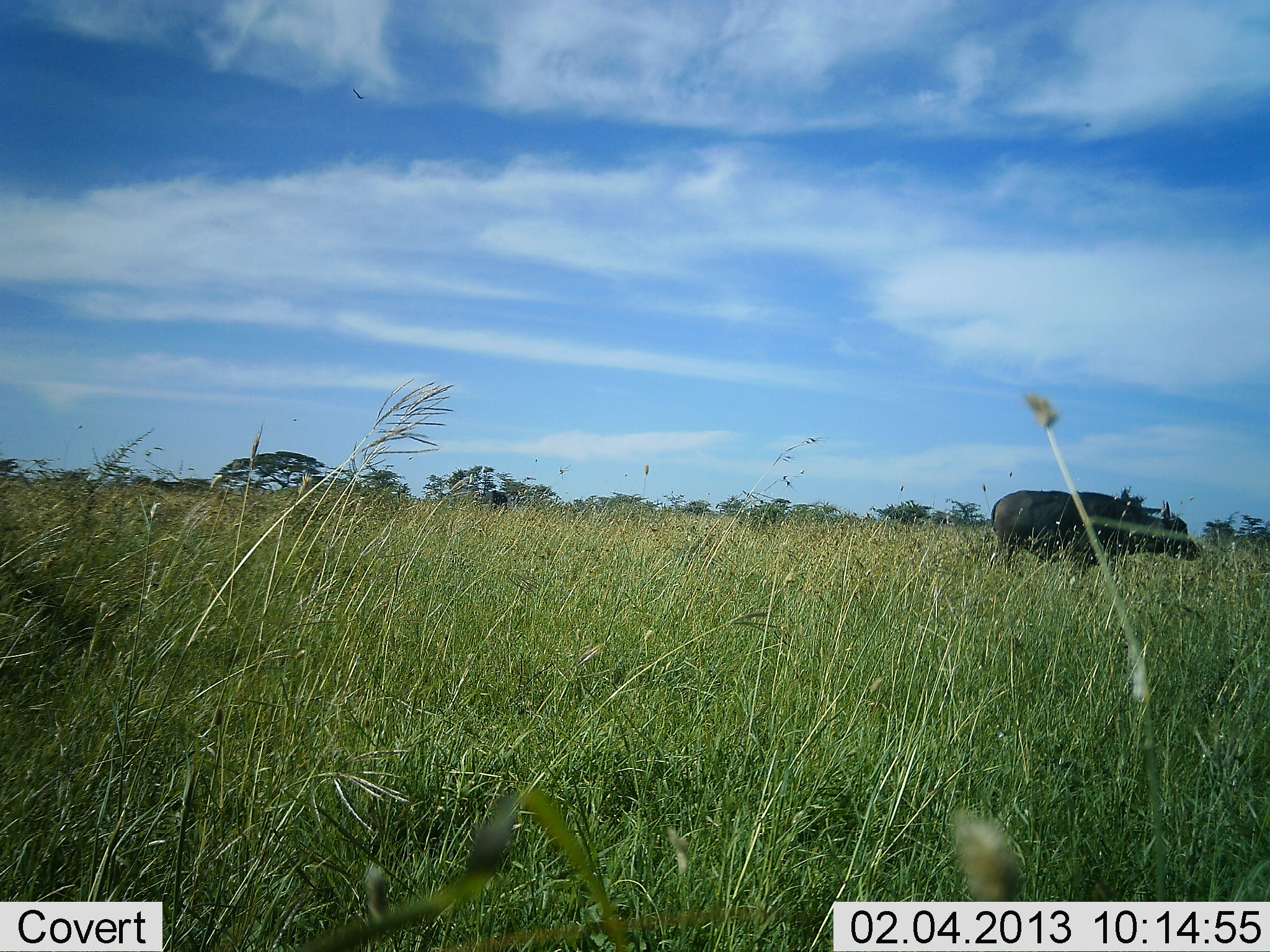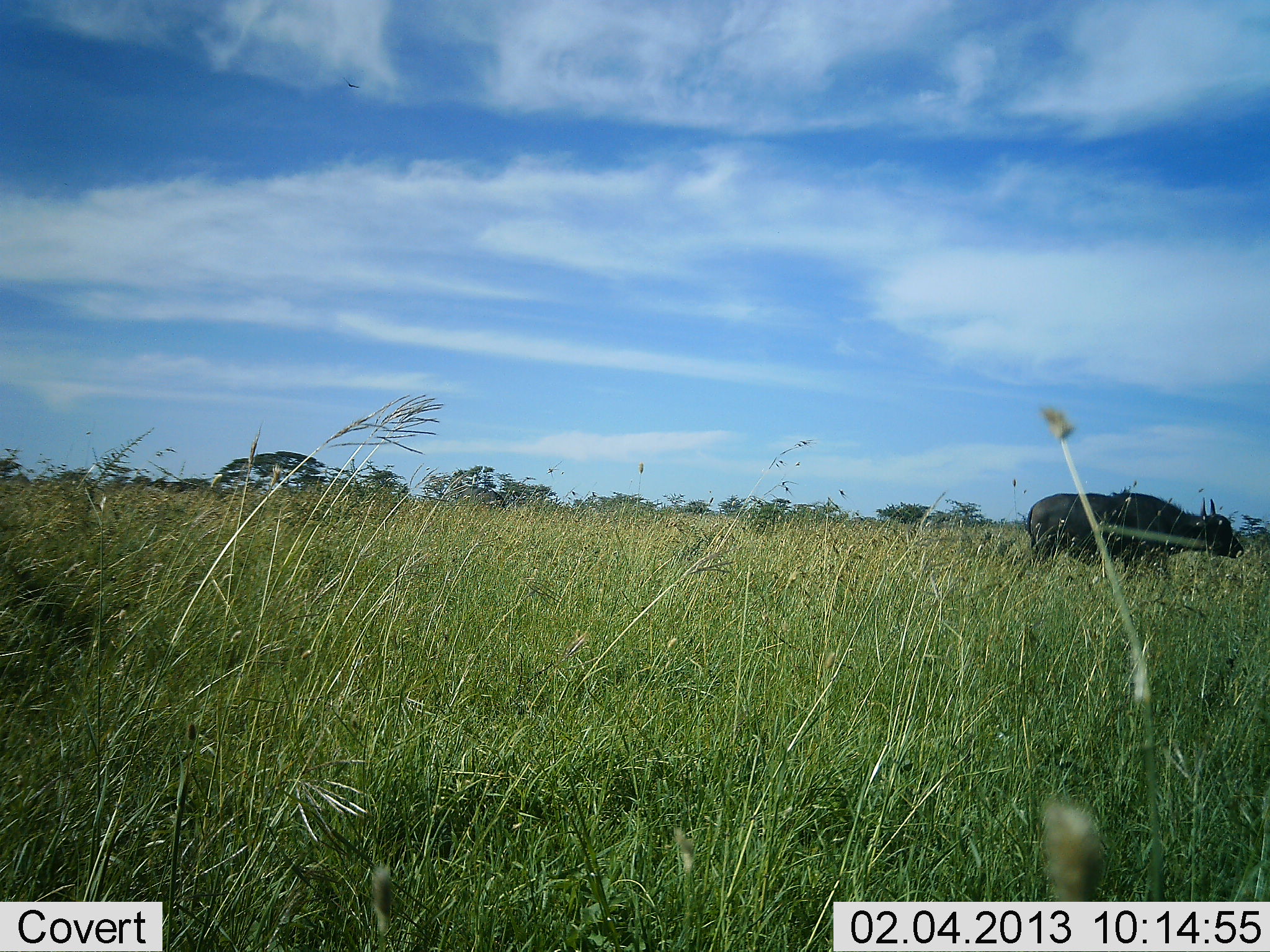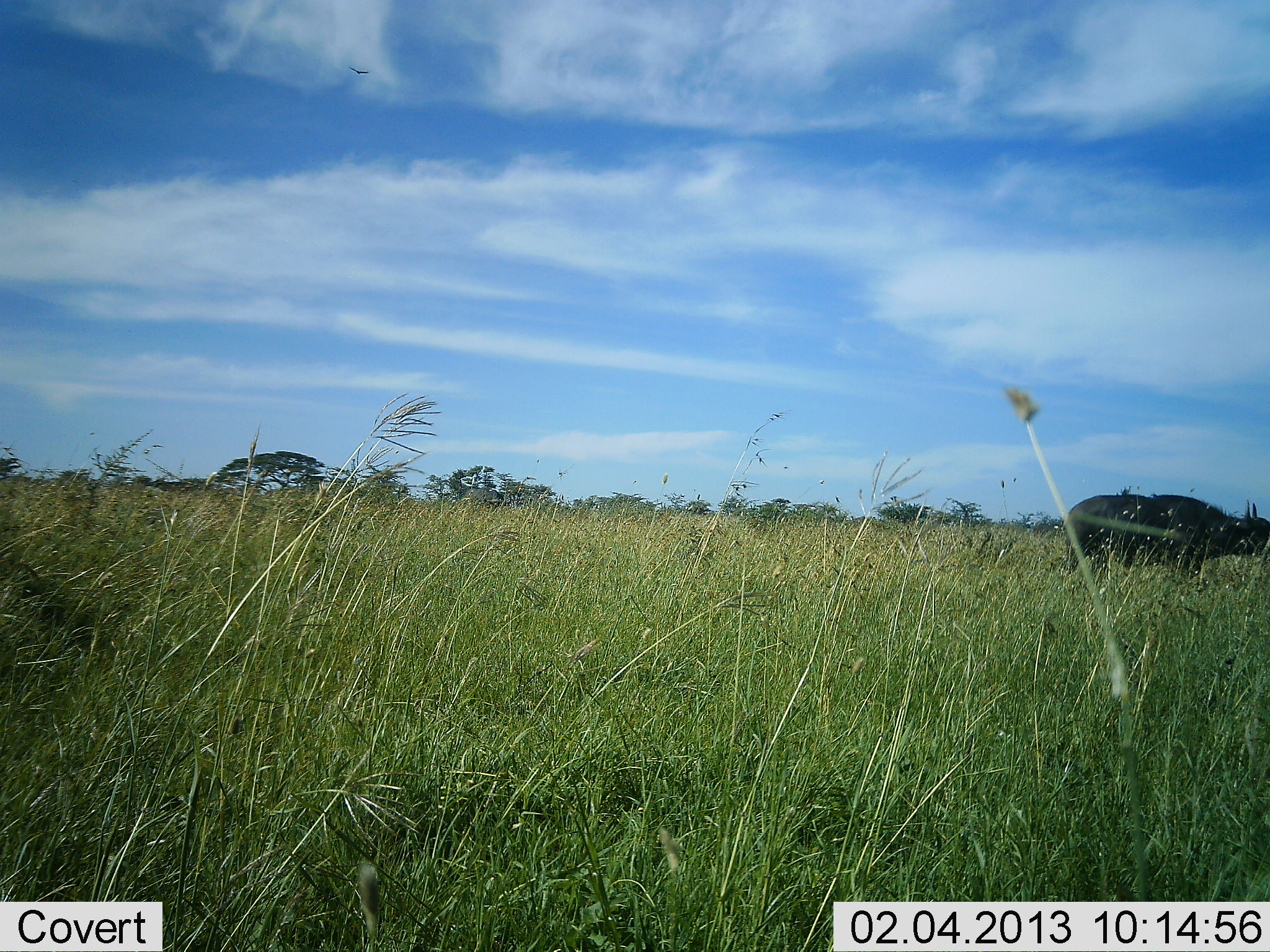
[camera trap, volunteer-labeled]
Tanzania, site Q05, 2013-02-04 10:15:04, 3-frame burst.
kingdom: Animalia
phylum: Chordata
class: Mammalia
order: Artiodactyla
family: Bovidae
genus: Syncerus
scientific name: Syncerus caffer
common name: cape buffalo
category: buffalo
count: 1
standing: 0%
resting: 0%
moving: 100%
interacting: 0%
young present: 0%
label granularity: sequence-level